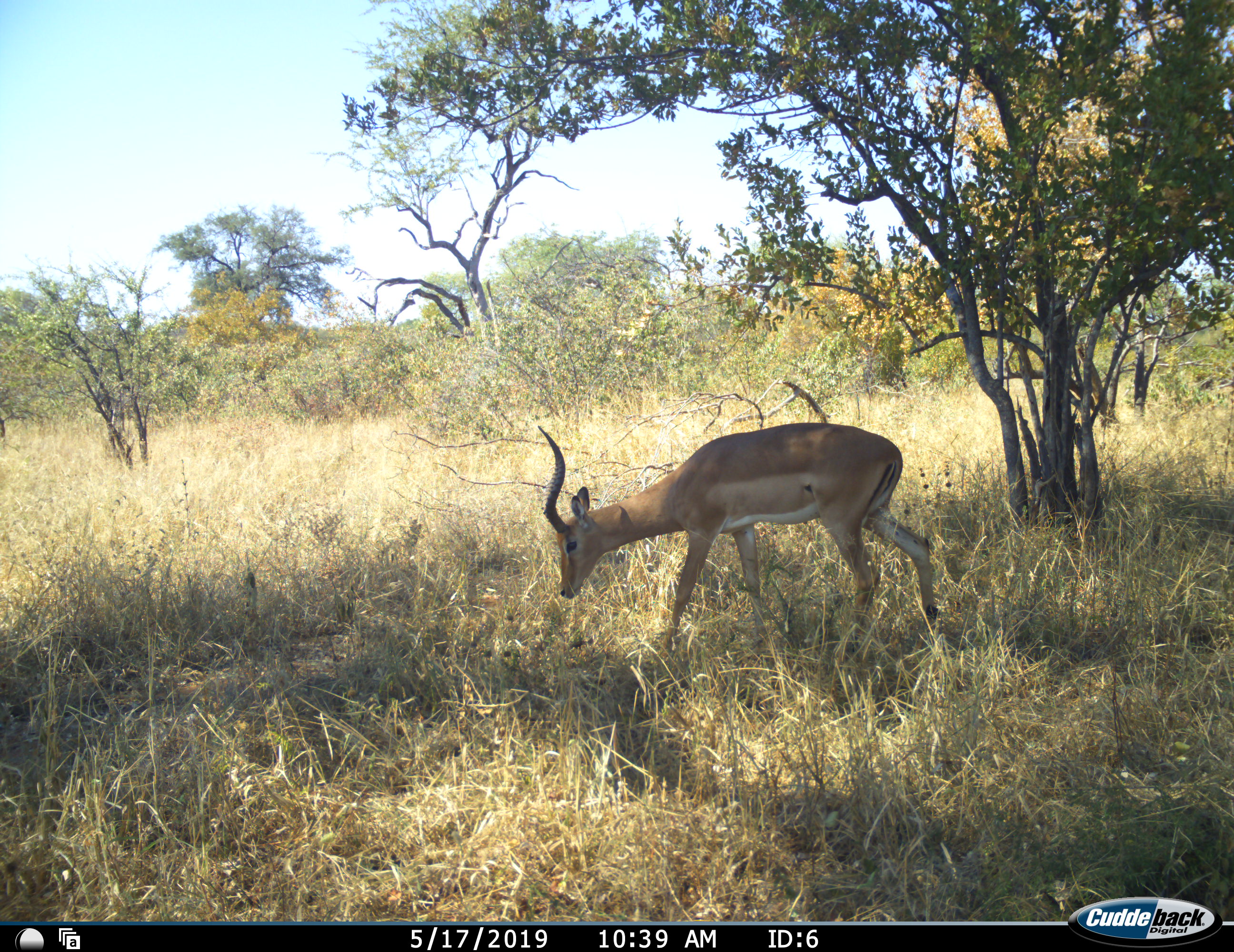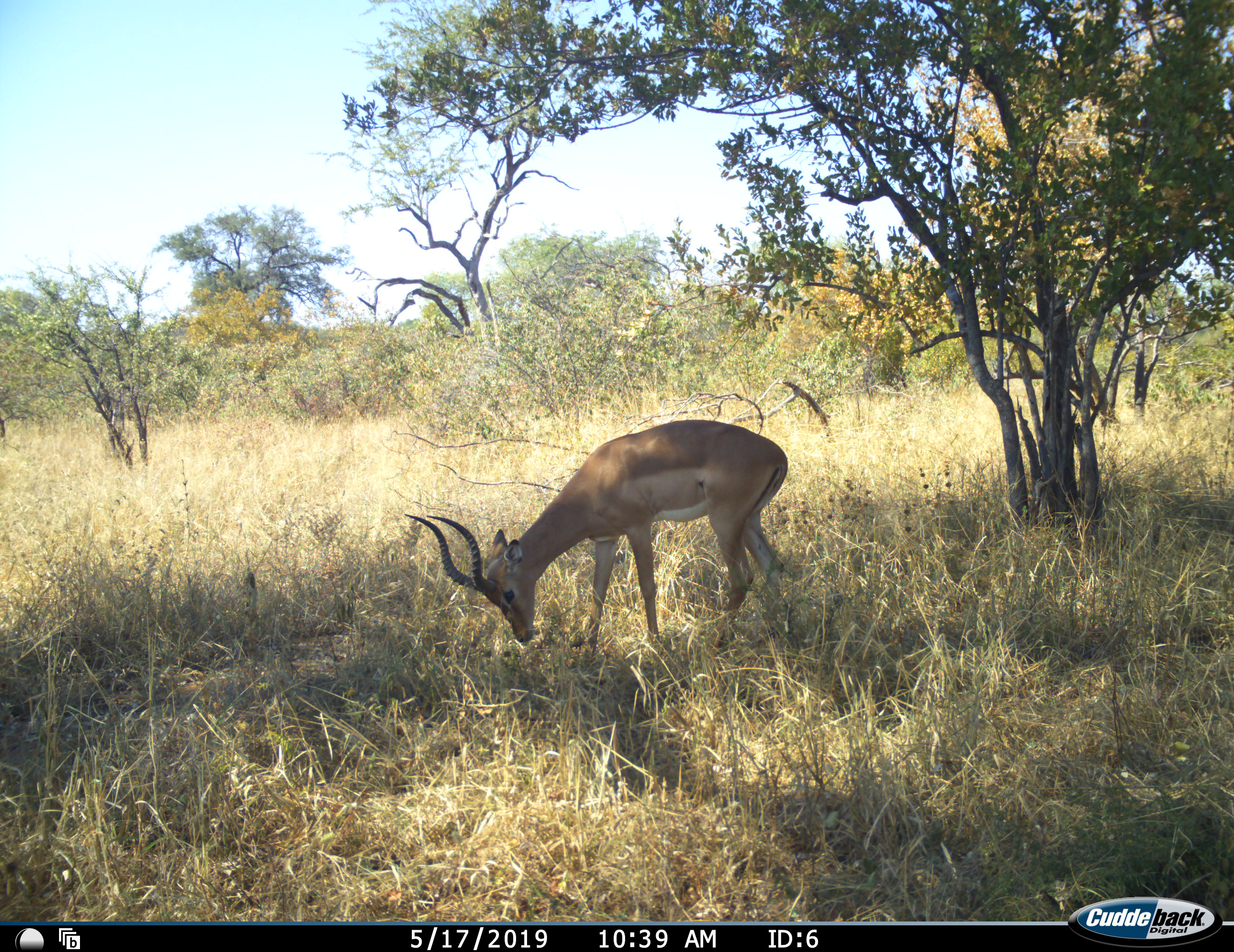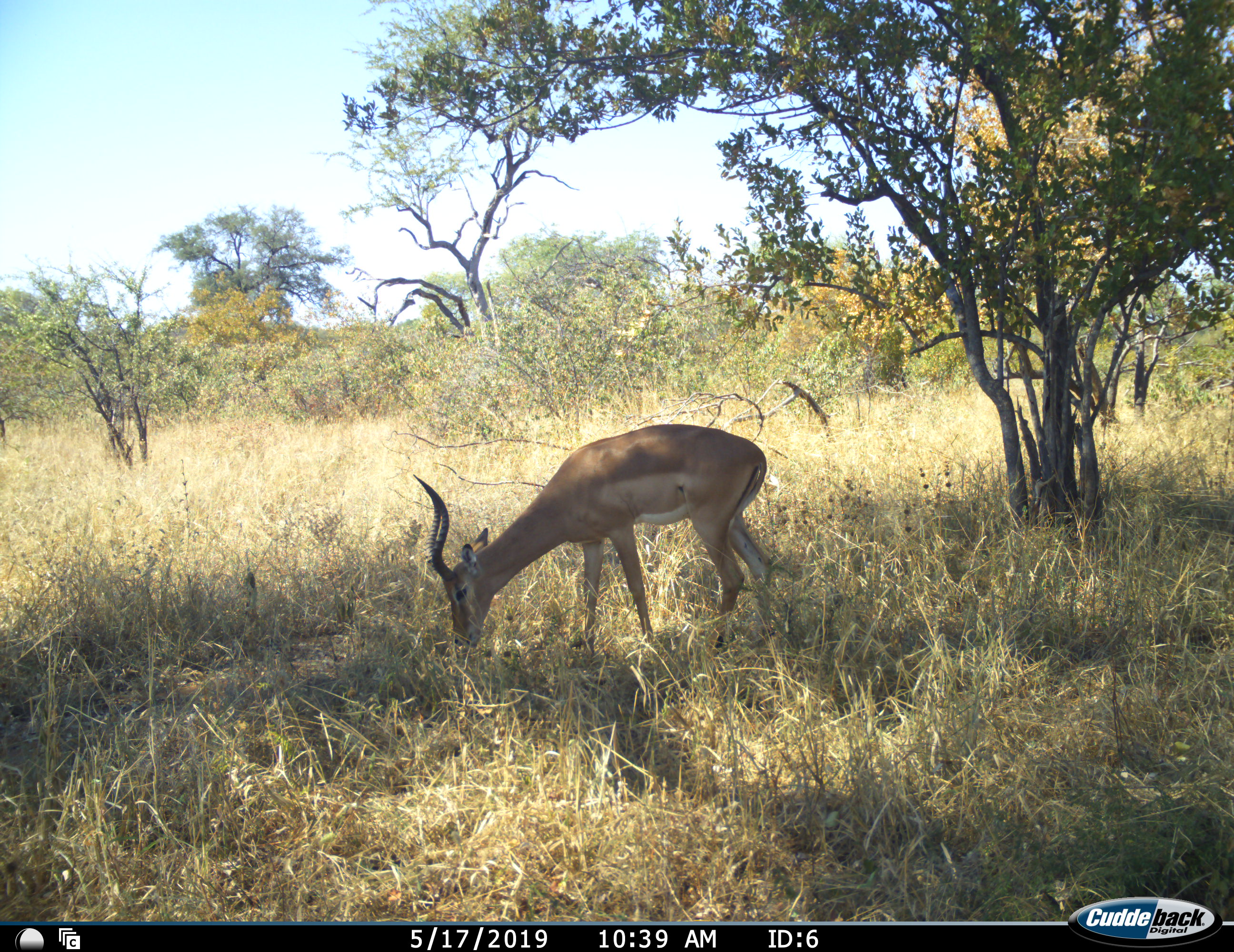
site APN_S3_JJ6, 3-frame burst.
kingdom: Animalia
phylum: Chordata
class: Mammalia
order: Artiodactyla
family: Bovidae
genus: Aepyceros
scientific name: Aepyceros melampus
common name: impala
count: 1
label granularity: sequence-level